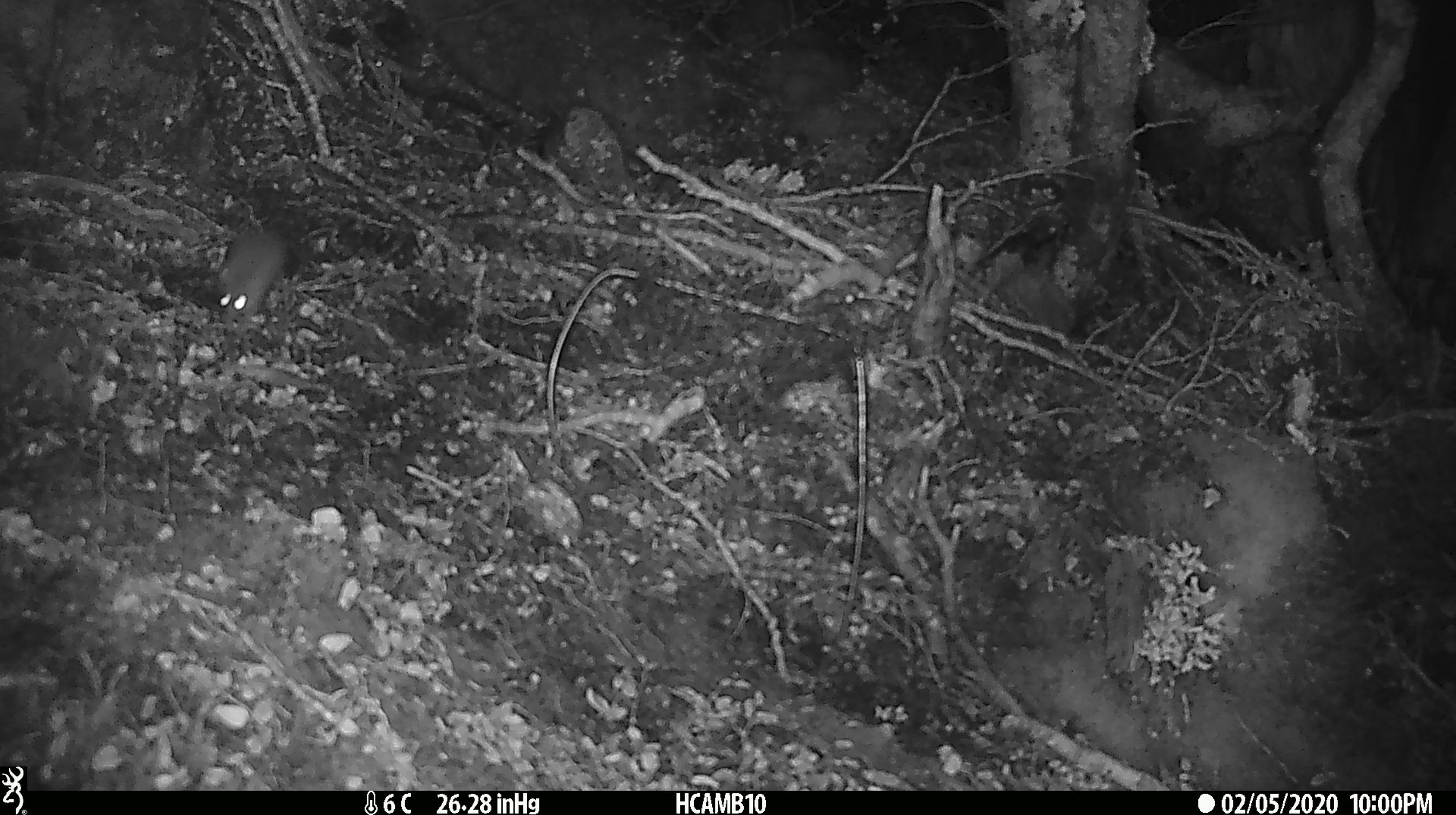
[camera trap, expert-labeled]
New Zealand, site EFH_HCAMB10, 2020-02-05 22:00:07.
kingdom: Animalia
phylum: Chordata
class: Mammalia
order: Rodentia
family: Muridae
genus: Mus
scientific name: Mus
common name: mouse